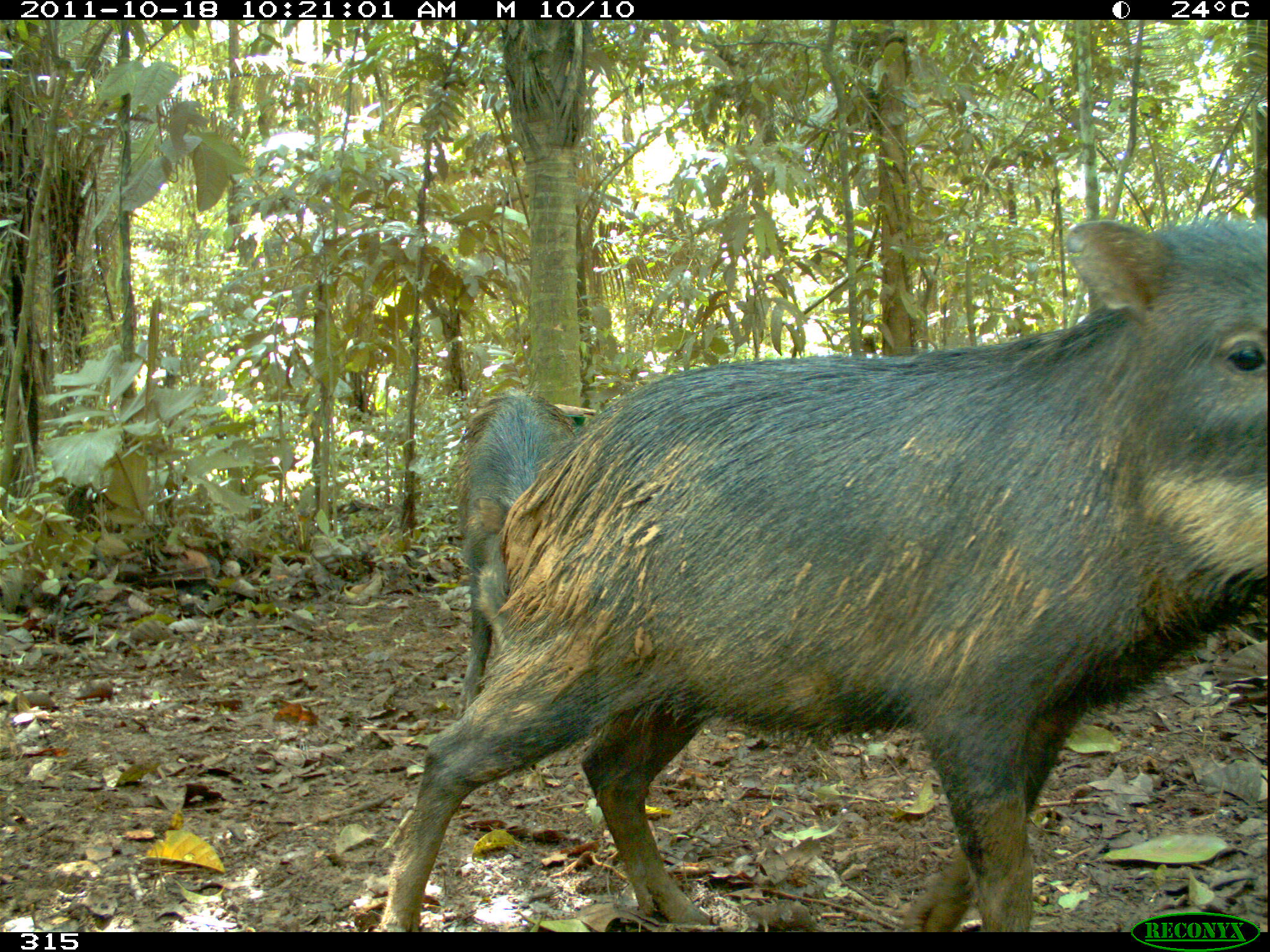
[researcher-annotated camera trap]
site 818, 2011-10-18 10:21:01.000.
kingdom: Animalia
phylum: Chordata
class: Mammalia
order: Artiodactyla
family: Tayassuidae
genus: Tayassu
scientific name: Tayassu pecari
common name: white-lipped peccary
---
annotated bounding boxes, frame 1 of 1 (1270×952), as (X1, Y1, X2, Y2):
tayassu pecari: (381, 218, 1270, 932); (448, 386, 576, 722)